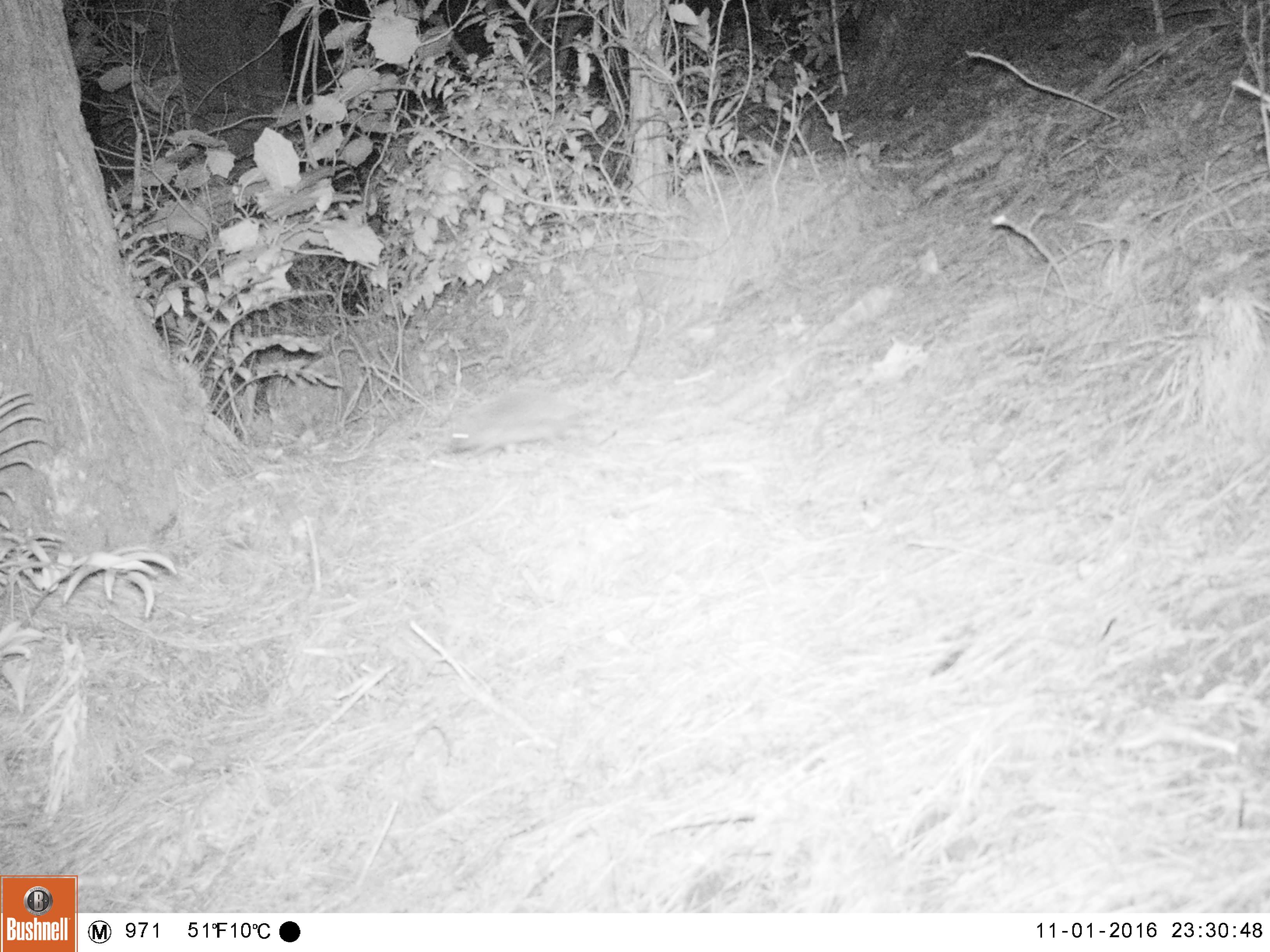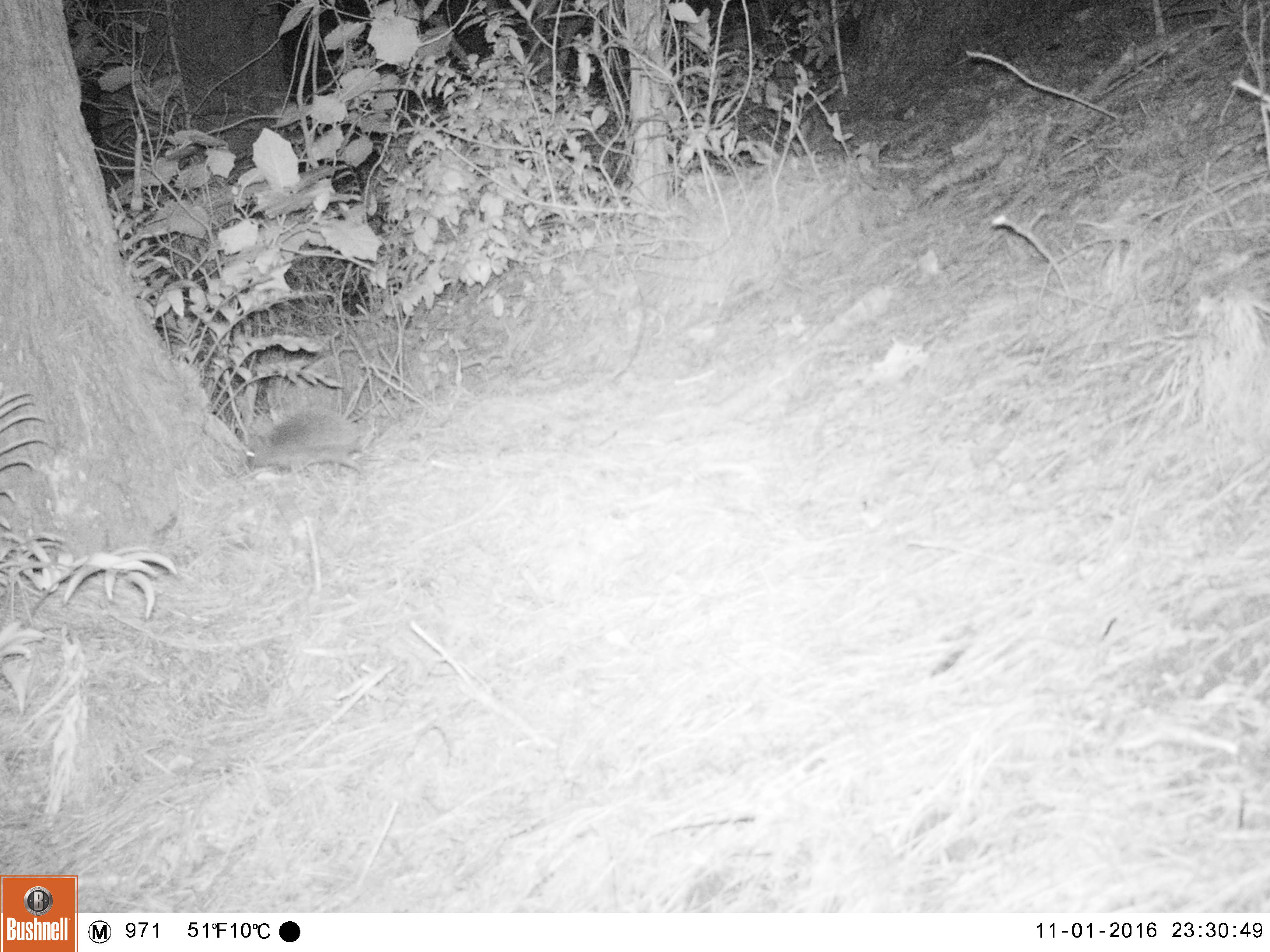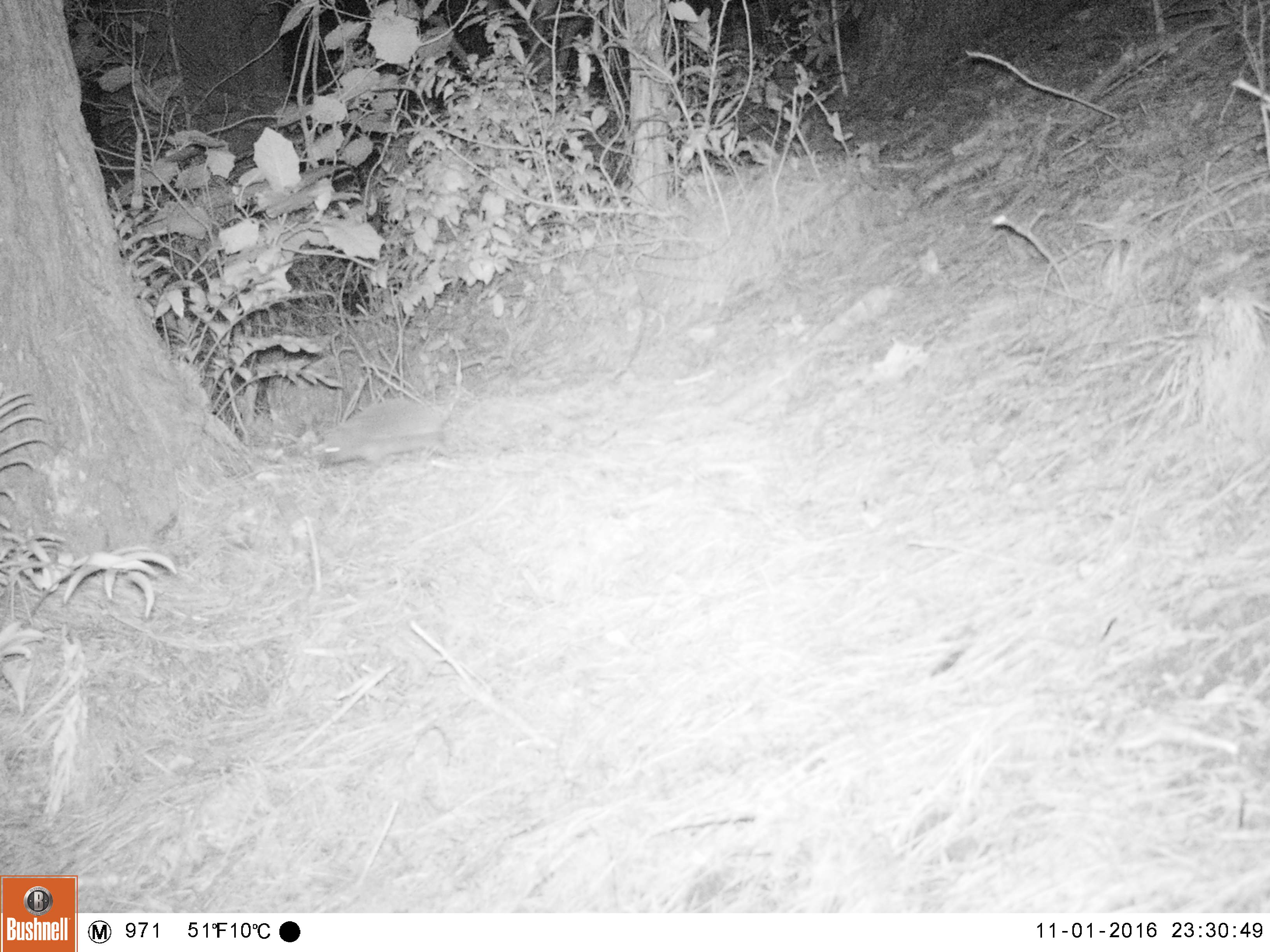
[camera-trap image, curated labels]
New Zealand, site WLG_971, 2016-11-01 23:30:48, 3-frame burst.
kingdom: Animalia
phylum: Chordata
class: Mammalia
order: Eulipotyphla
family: Erinaceidae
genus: Erinaceus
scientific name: Erinaceus europaeus europaeus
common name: european hedgehog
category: hedgehog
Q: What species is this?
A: Hedgehog (european hedgehog) (Erinaceus europaeus europaeus).